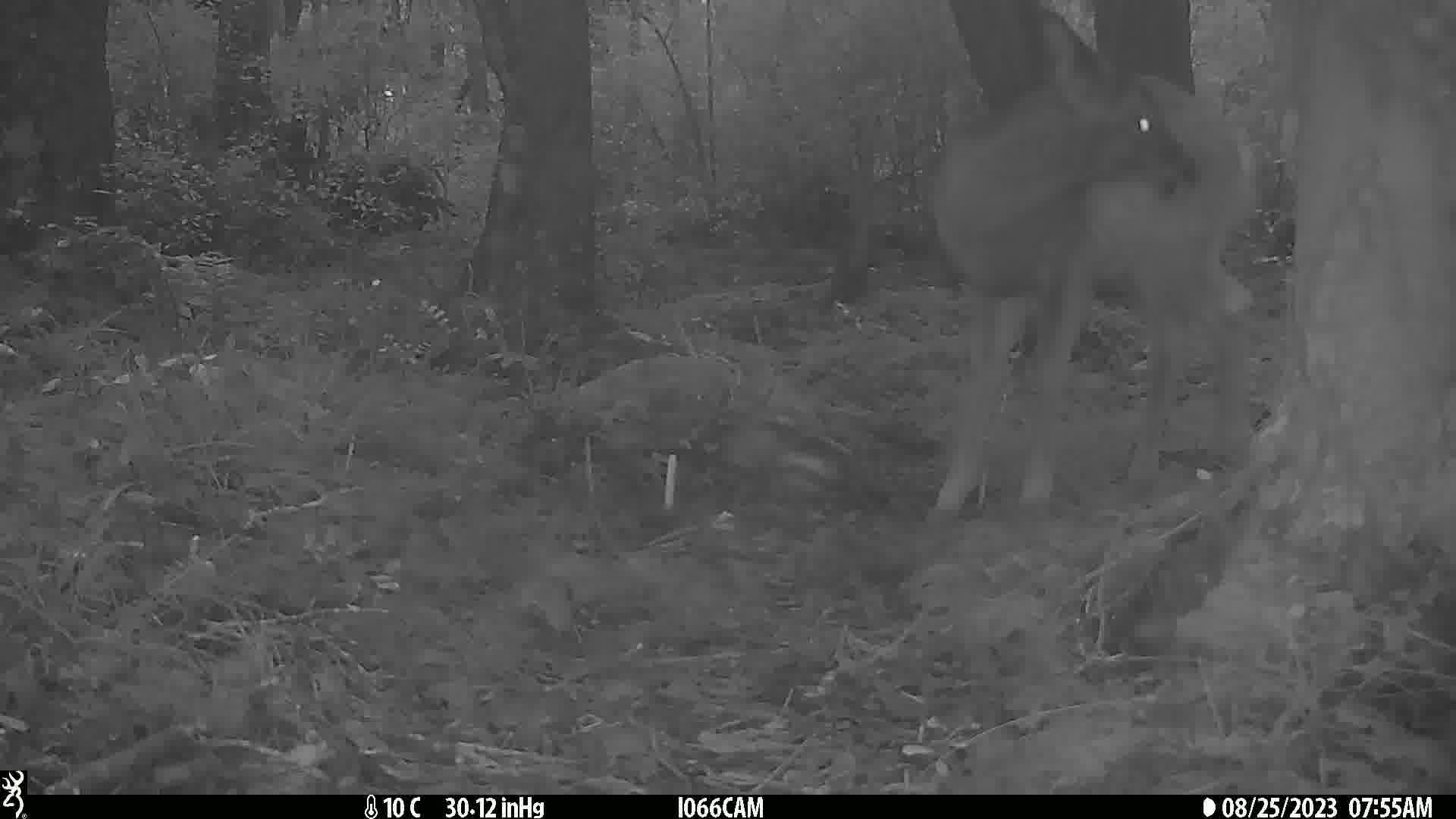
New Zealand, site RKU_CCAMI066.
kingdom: Animalia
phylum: Chordata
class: Mammalia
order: Artiodactyla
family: Cervidae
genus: Odocoileus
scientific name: Odocoileus virginianus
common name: white-tailed deer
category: white tailed deer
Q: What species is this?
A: White tailed deer (white-tailed deer) (Odocoileus virginianus).